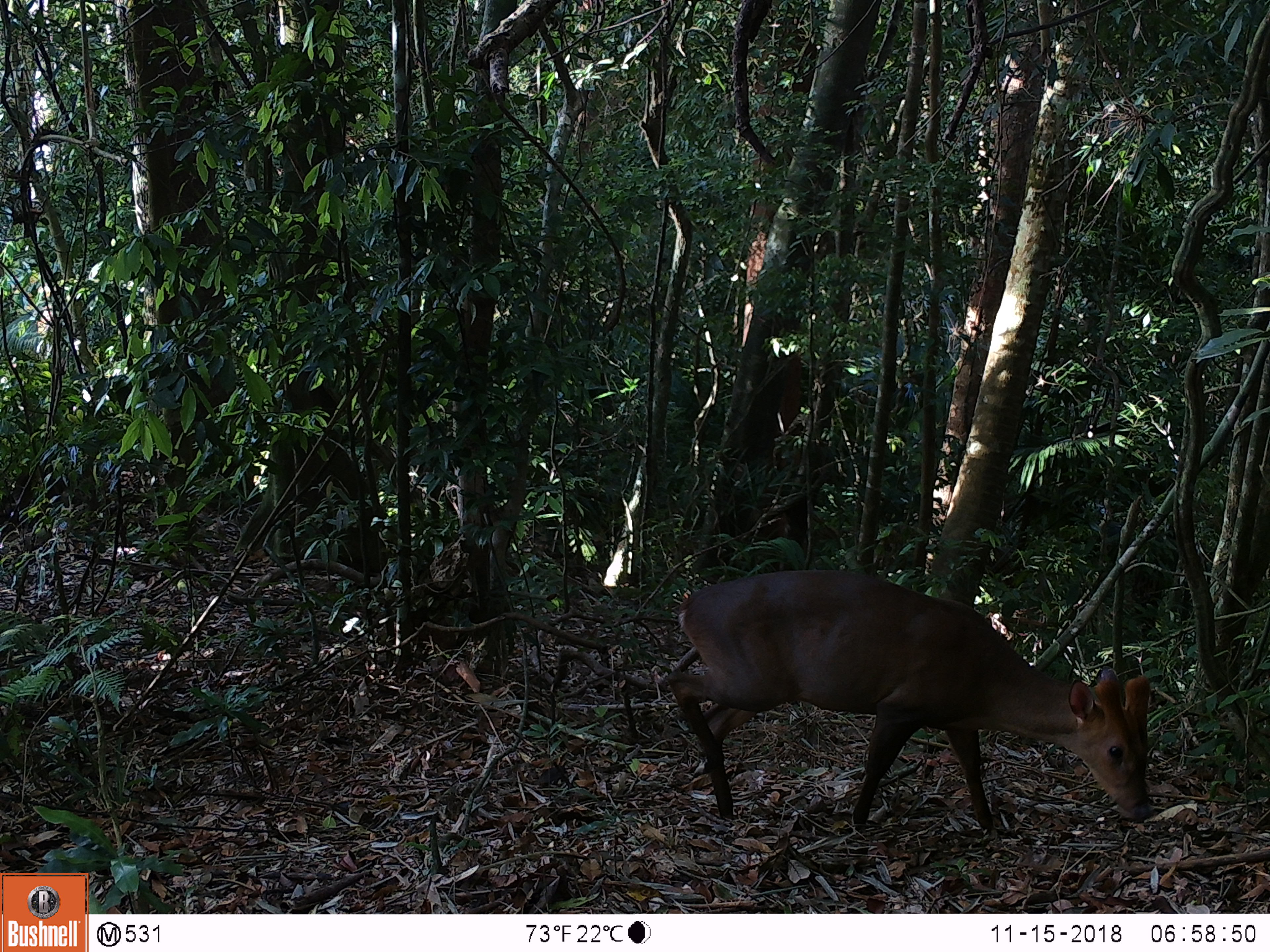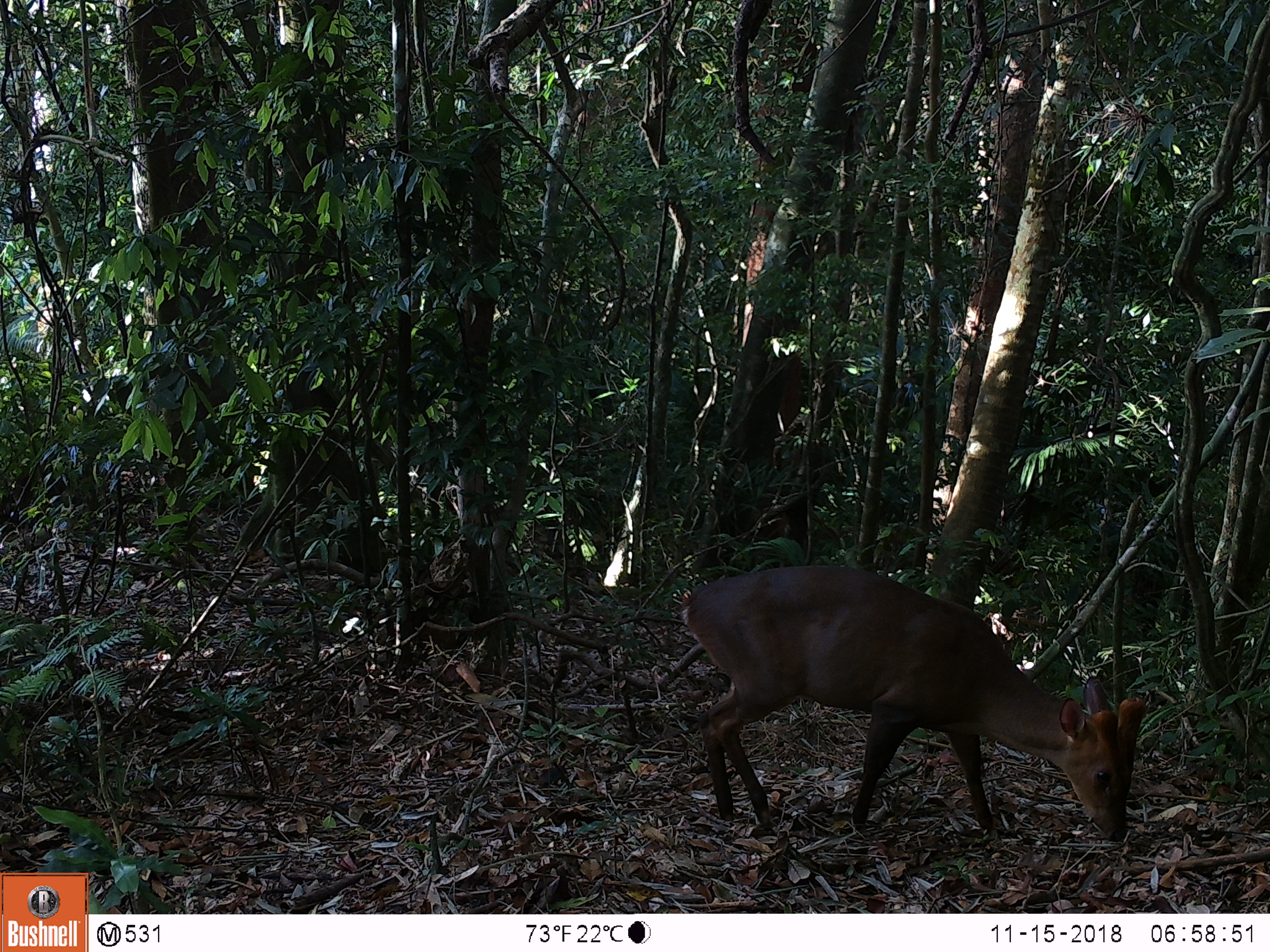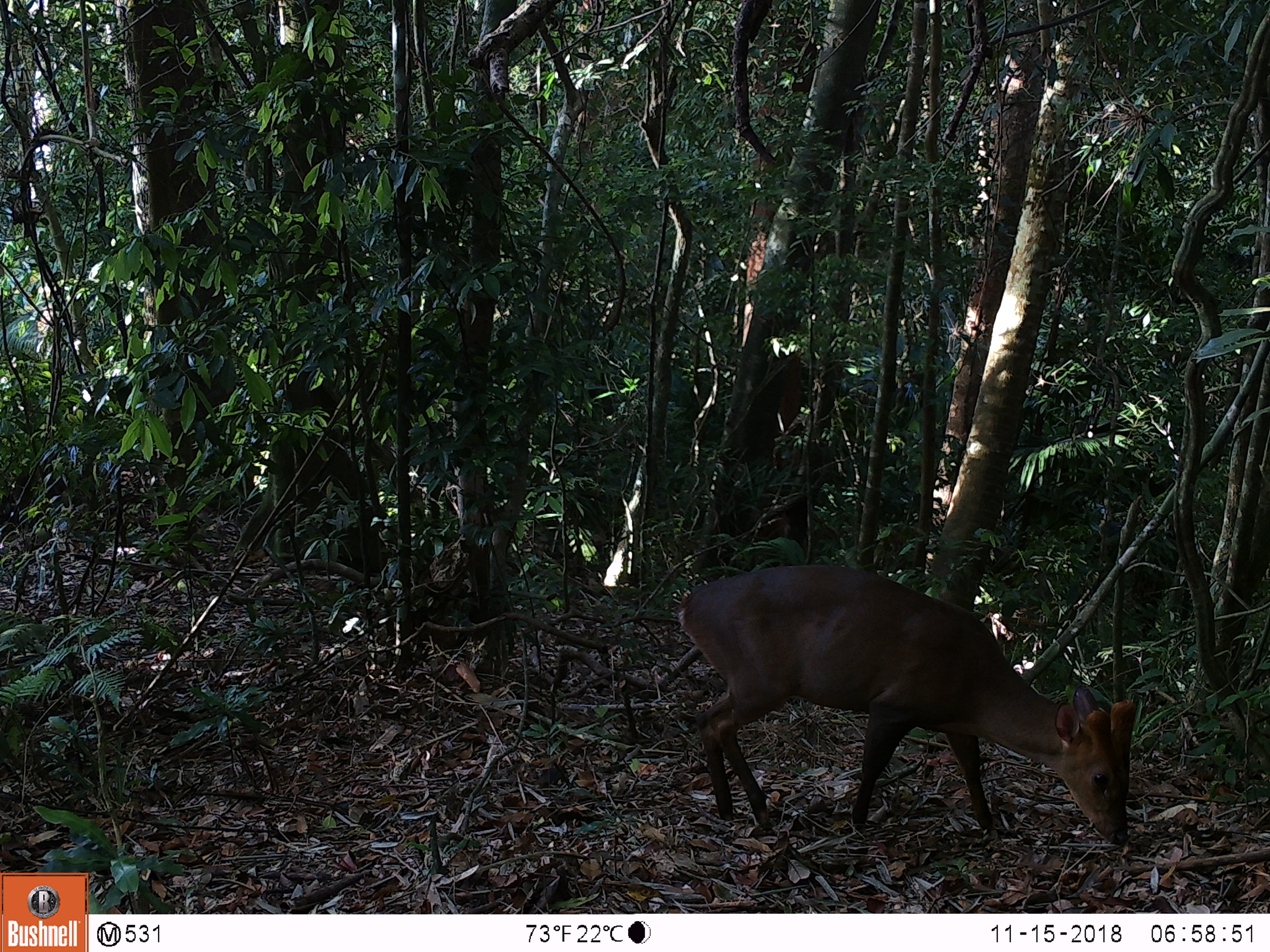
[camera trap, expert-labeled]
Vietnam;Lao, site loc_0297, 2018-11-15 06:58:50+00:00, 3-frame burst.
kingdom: Animalia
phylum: Chordata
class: Mammalia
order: Artiodactyla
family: Cervidae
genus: Muntiacus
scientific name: Muntiacus vuquangensis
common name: large-antlered muntjac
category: large antlered muntjac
Large antlered muntjac (large-antlered muntjac) (Muntiacus vuquangensis). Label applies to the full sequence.